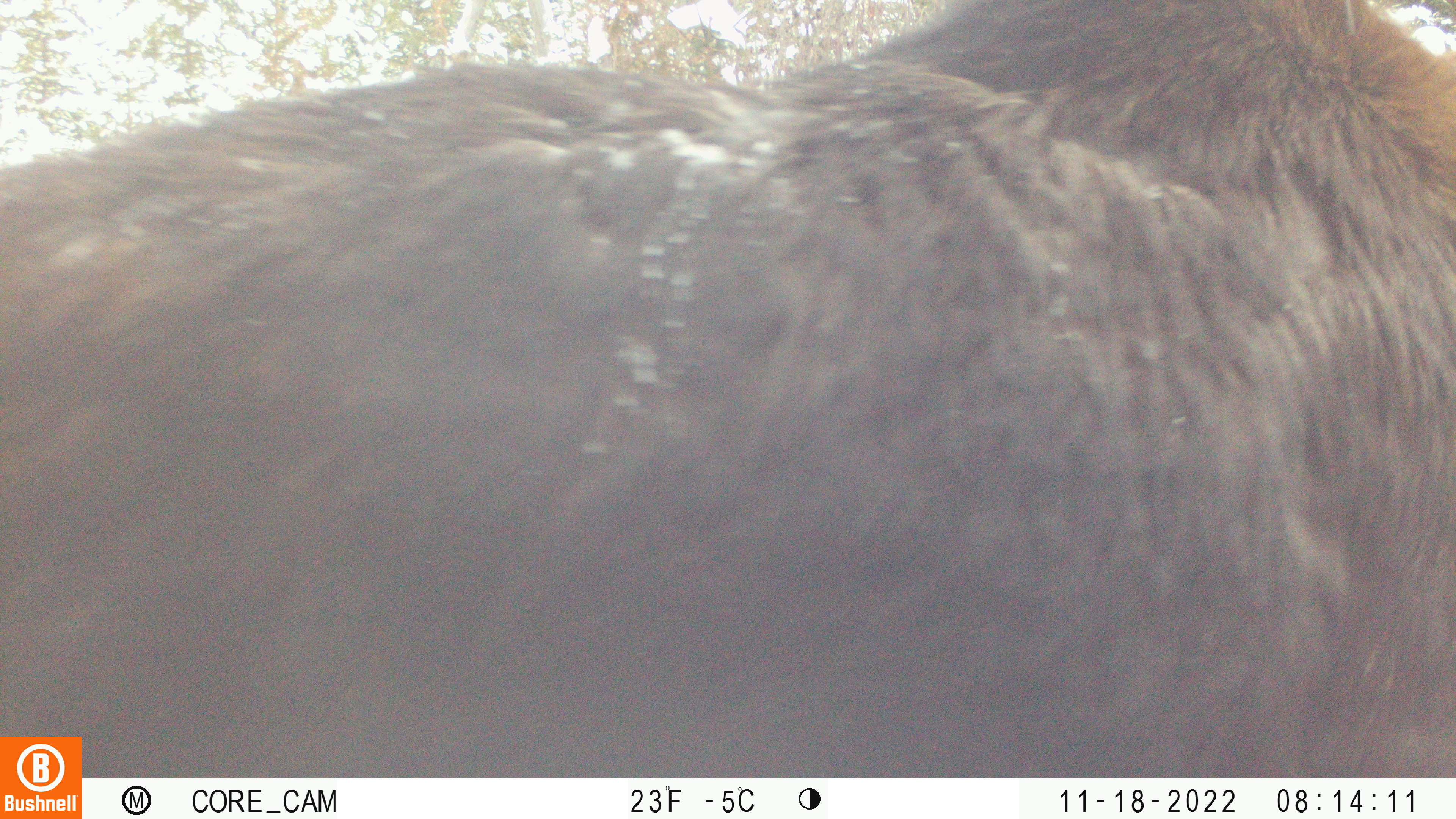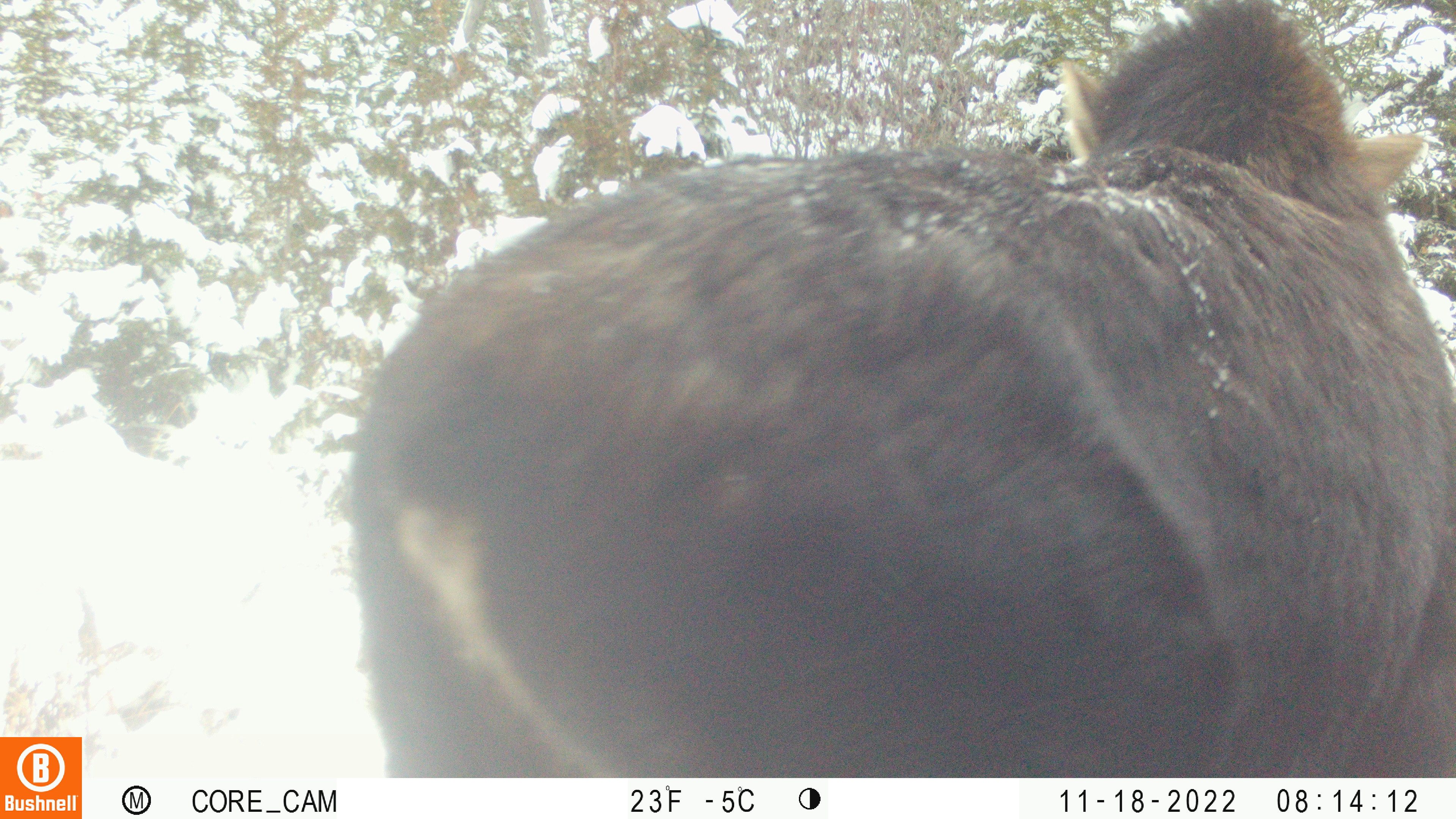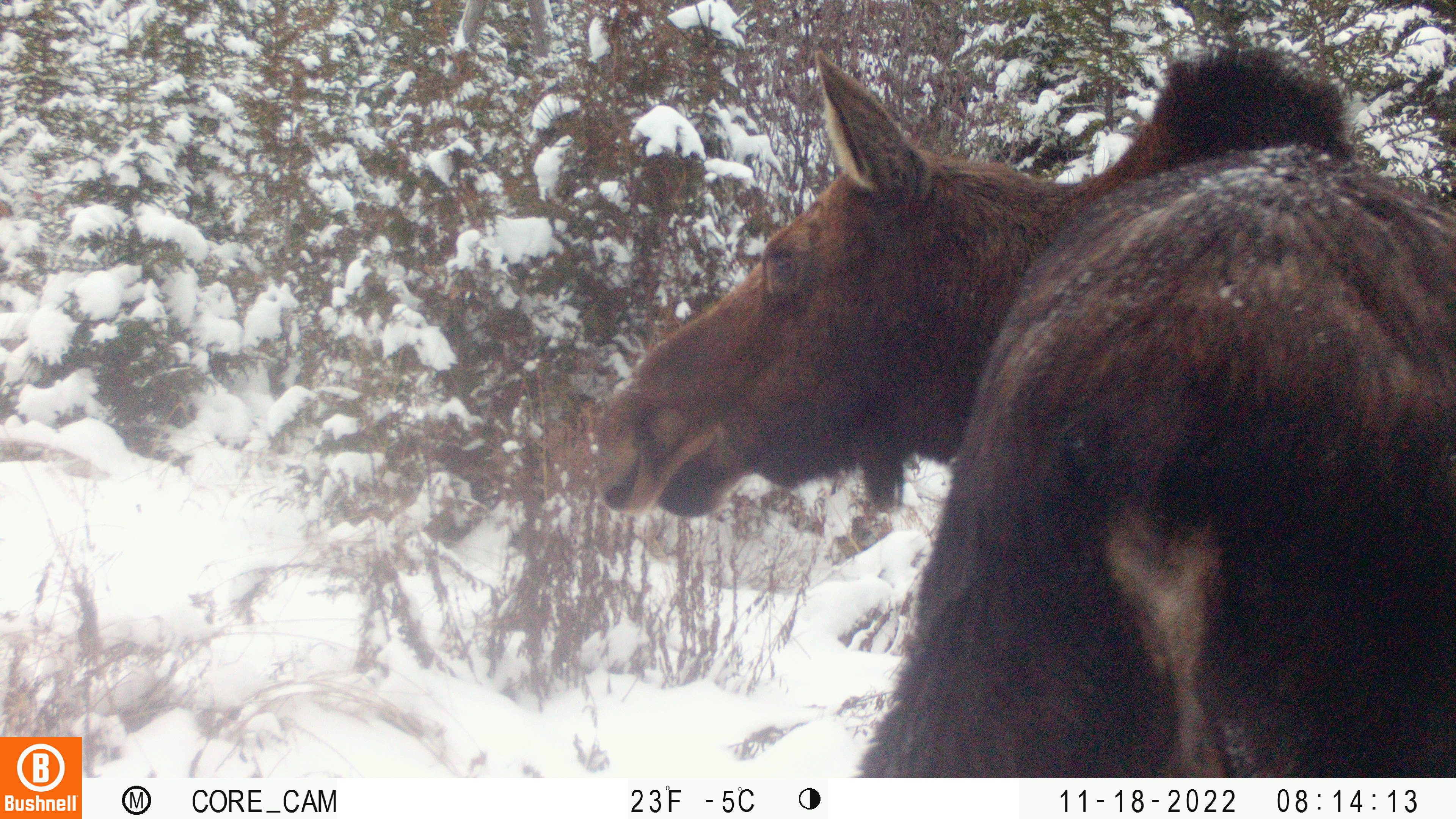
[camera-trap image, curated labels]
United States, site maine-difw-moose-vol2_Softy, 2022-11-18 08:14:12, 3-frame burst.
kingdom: Animalia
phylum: Chordata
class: Mammalia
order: Artiodactyla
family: Cervidae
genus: Alces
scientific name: Alces alces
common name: moose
Moose (Alces alces).